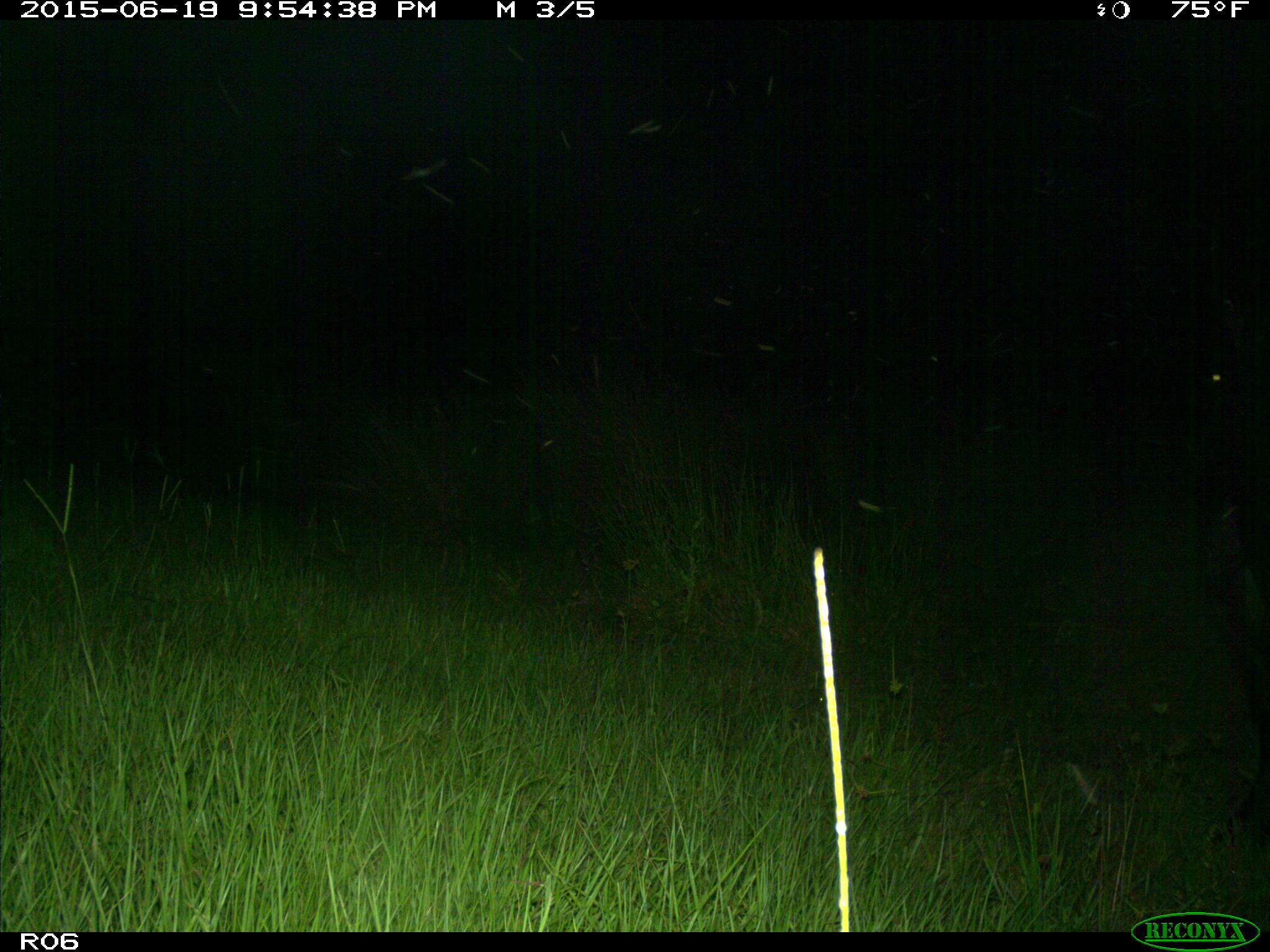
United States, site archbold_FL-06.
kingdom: Animalia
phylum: Chordata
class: Mammalia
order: Artiodactyla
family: Bovidae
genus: Bos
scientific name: Bos taurus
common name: domestic cow